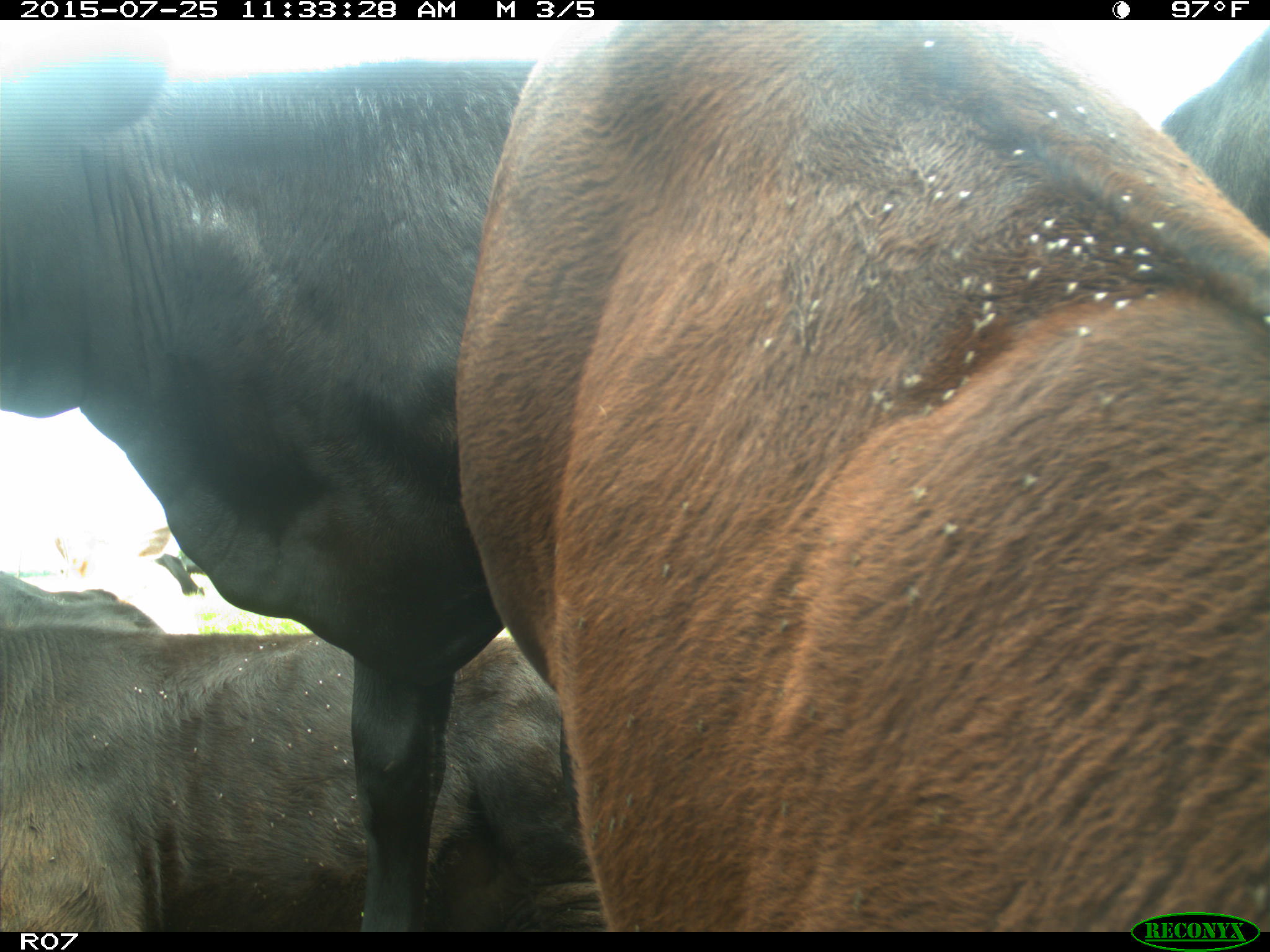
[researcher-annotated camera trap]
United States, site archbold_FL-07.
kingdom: Animalia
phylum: Chordata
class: Mammalia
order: Artiodactyla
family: Bovidae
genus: Bos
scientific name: Bos taurus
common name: domestic cow